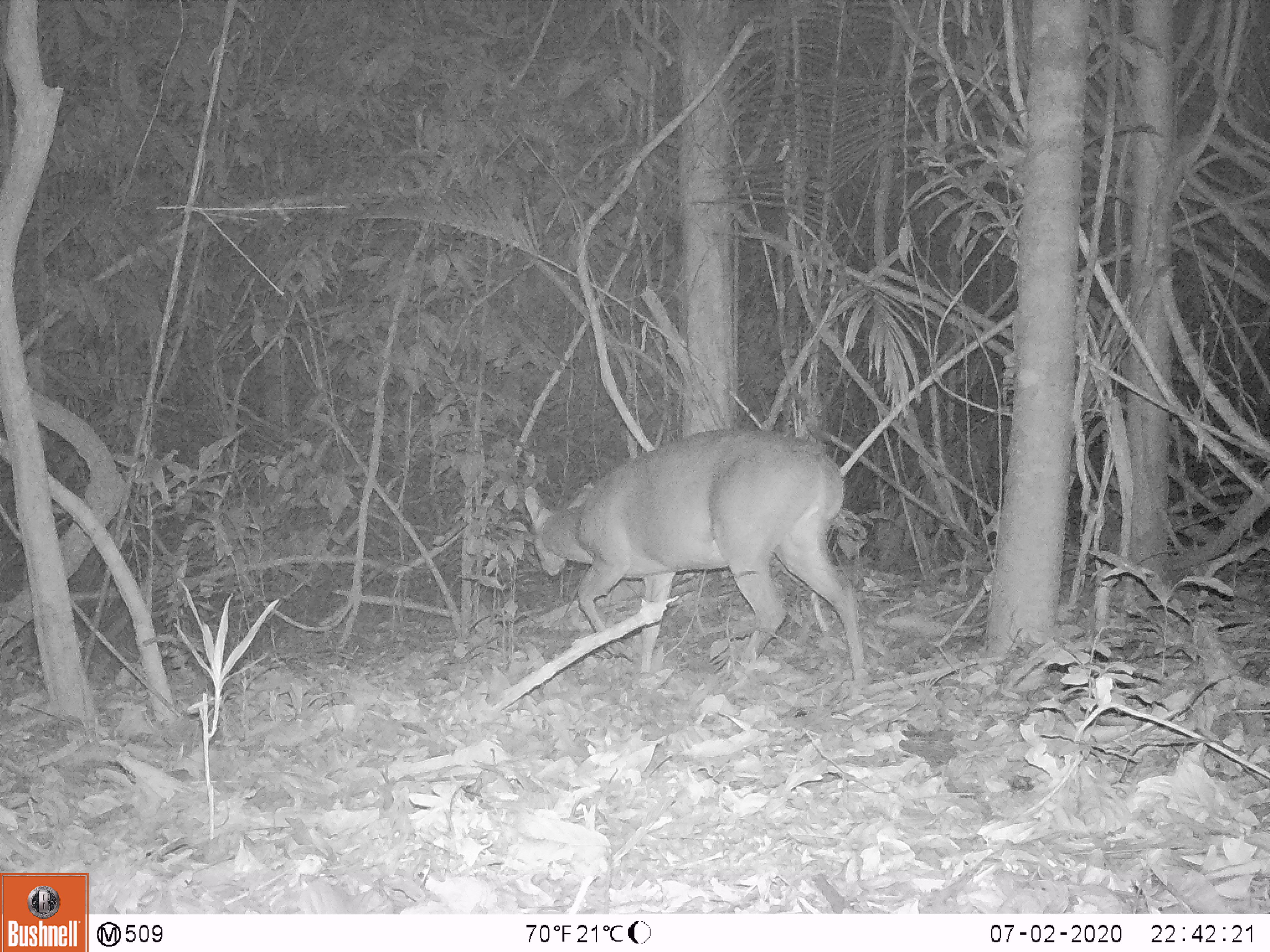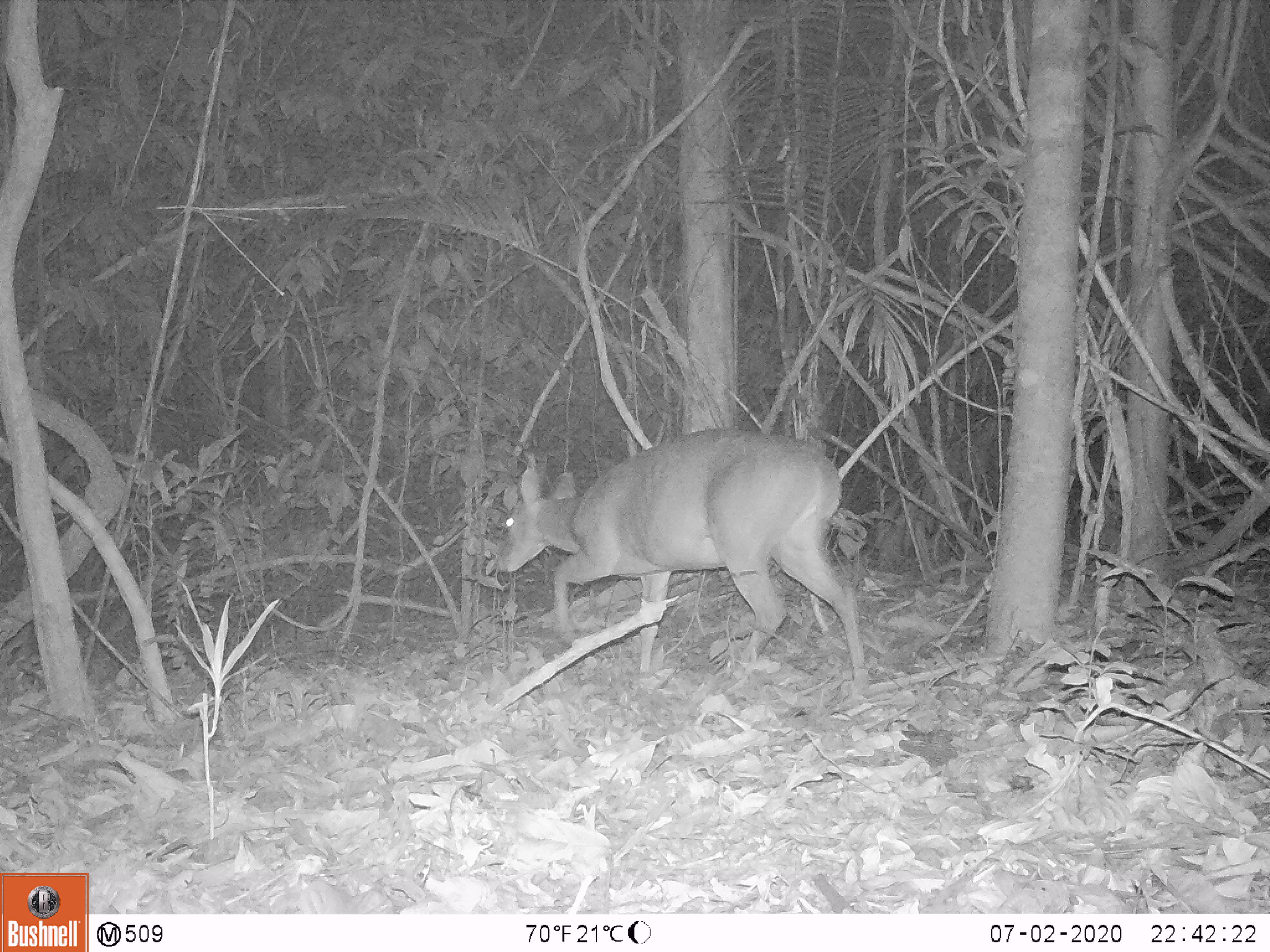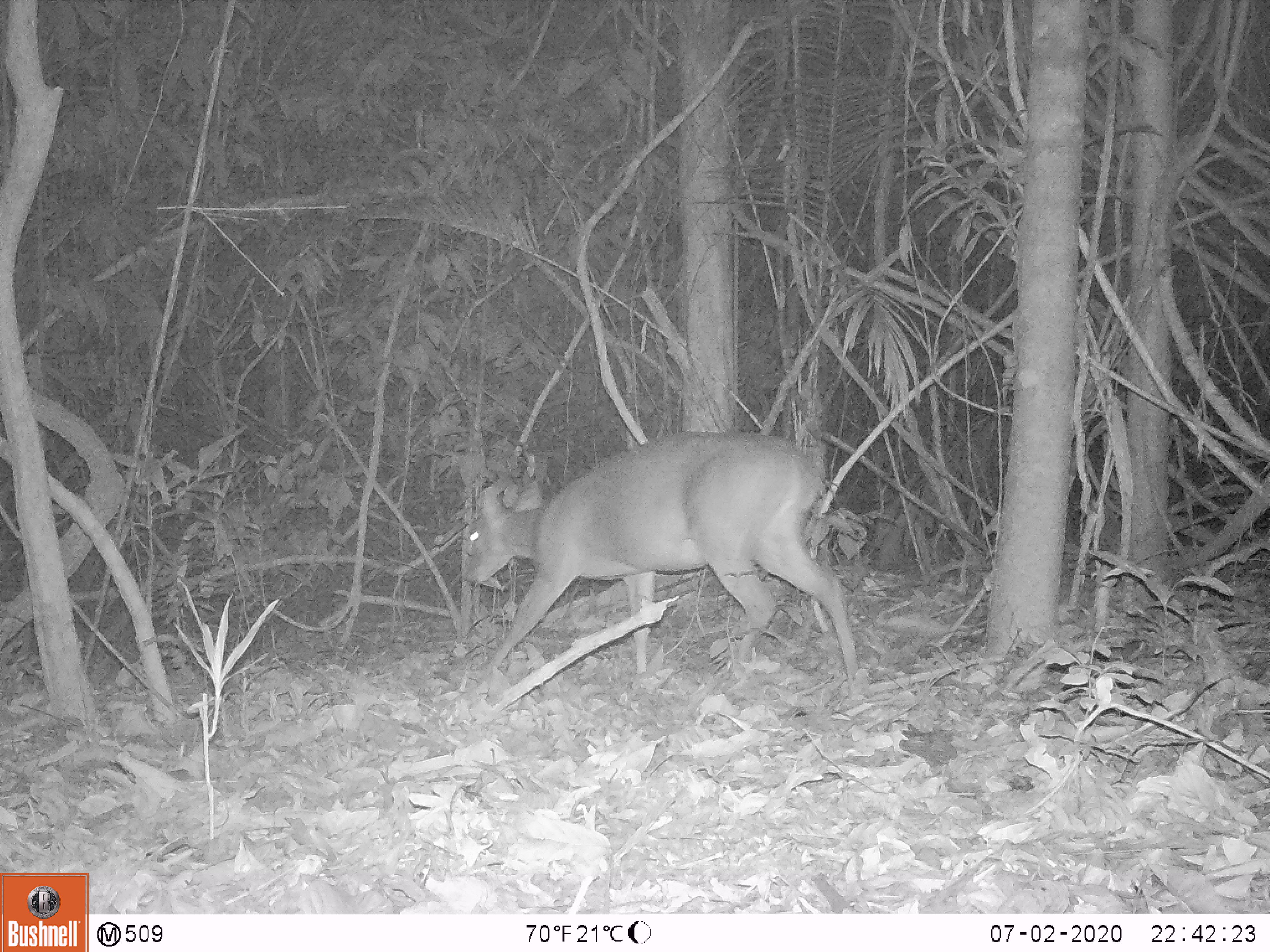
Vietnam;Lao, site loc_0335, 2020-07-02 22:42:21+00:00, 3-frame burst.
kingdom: Animalia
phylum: Chordata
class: Mammalia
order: Artiodactyla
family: Cervidae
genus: Muntiacus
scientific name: Muntiacus vuquangensis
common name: large-antlered muntjac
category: large antlered muntjac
Large antlered muntjac (large-antlered muntjac) (Muntiacus vuquangensis). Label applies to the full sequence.